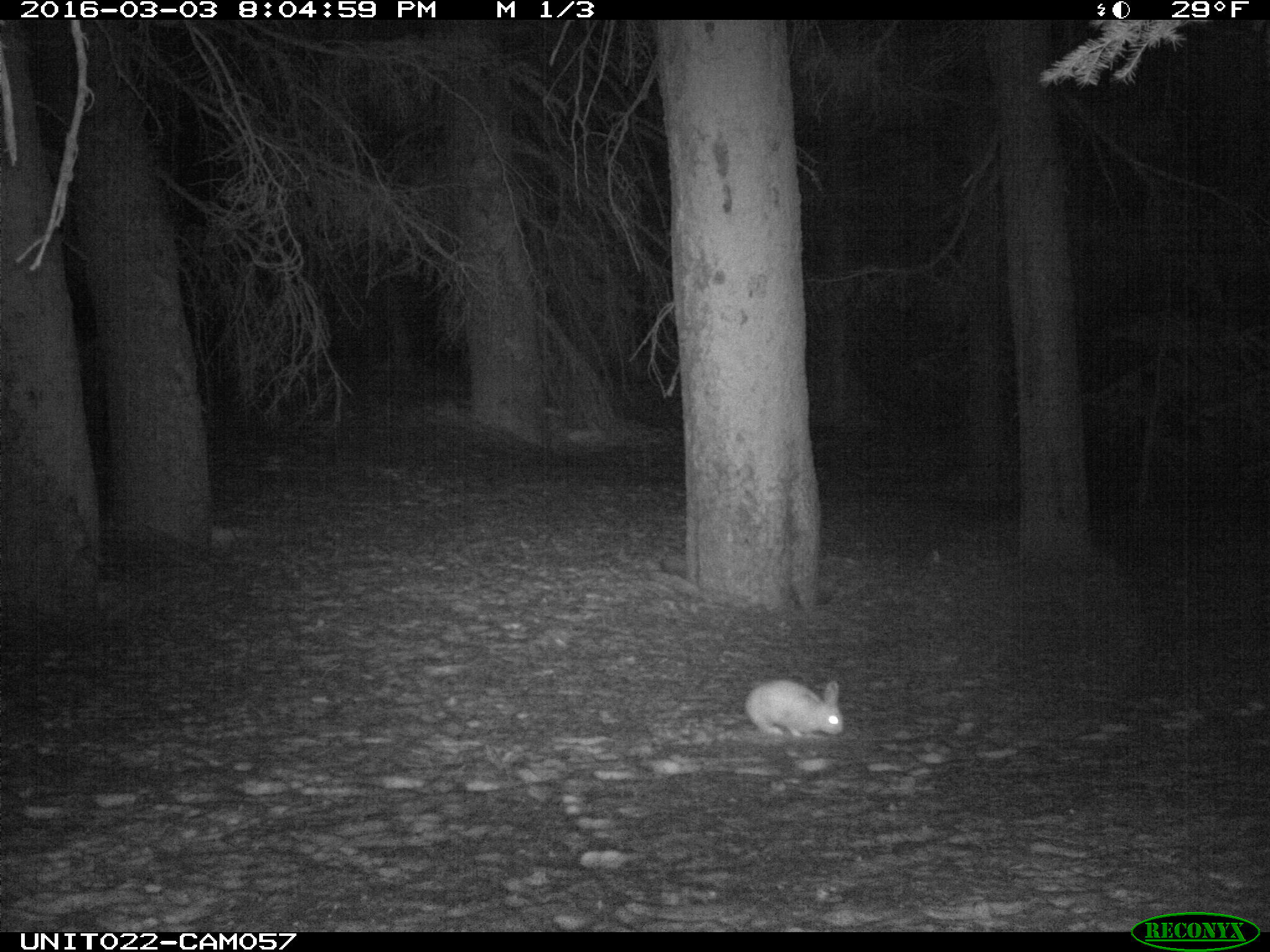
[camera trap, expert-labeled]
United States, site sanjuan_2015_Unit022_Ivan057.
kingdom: Animalia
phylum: Chordata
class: Mammalia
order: Lagomorpha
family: Leporidae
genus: Lepus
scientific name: Lepus americanus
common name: snowshoe hare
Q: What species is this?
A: Lepus americanus (snowshoe hare).